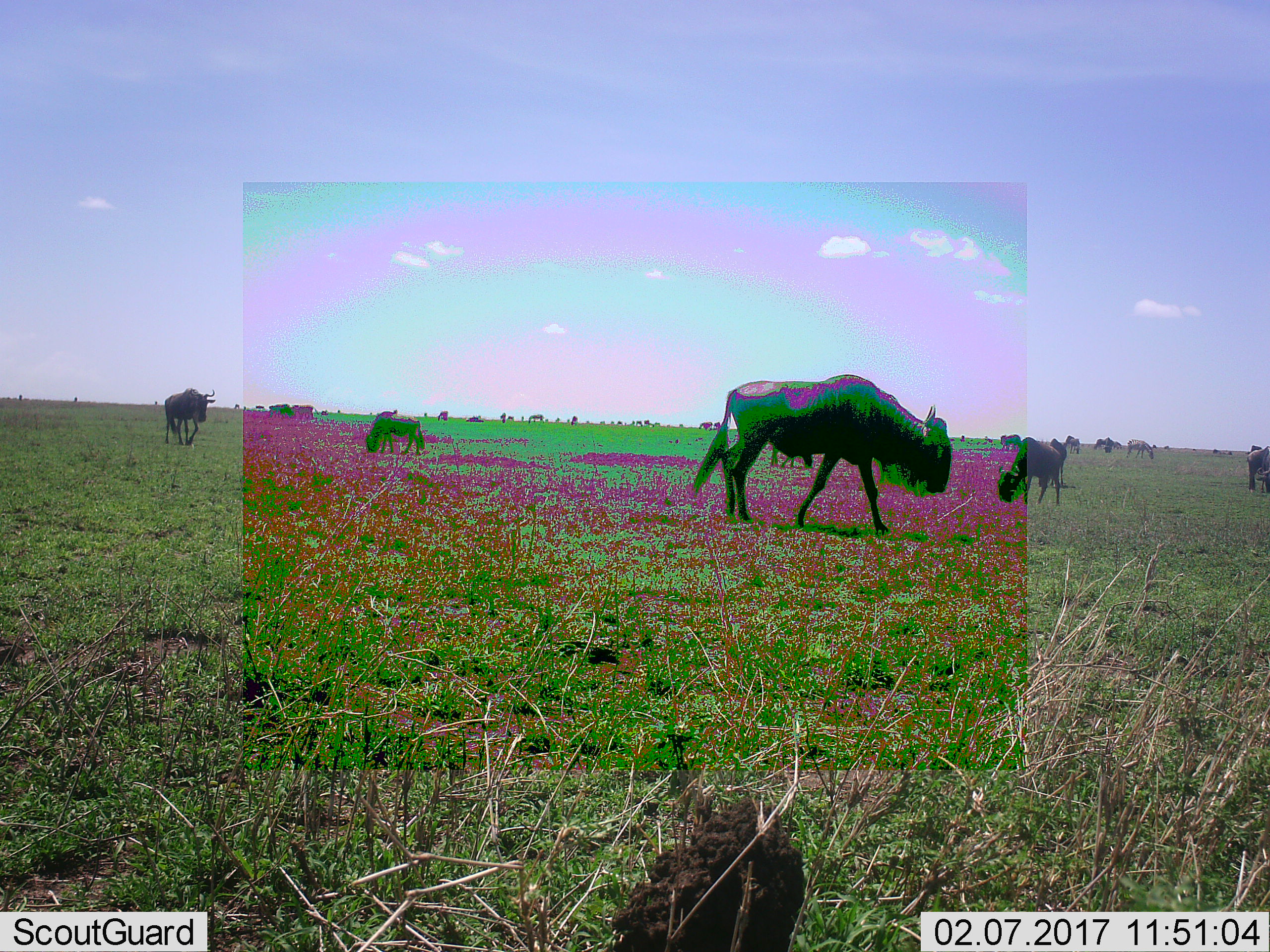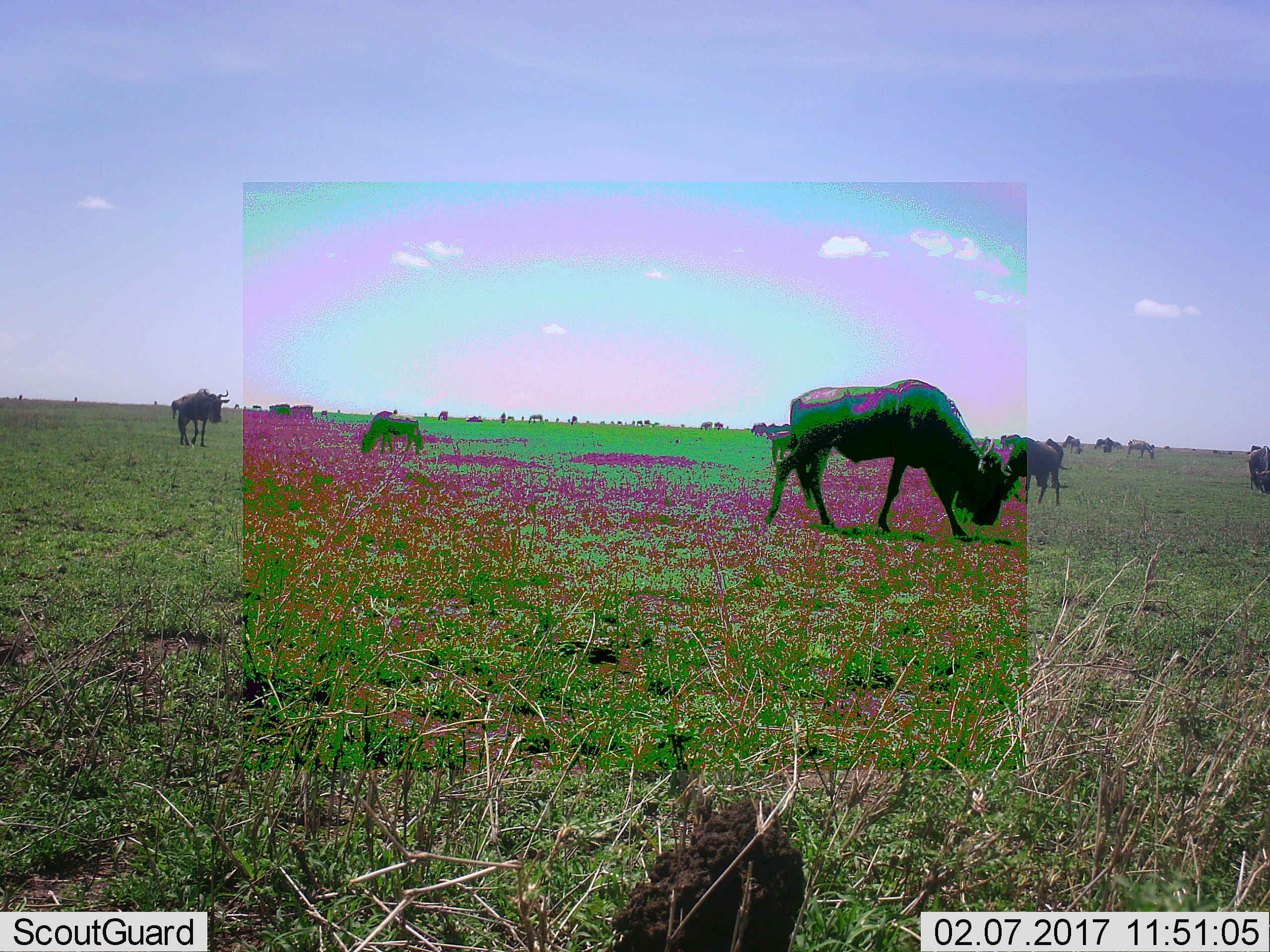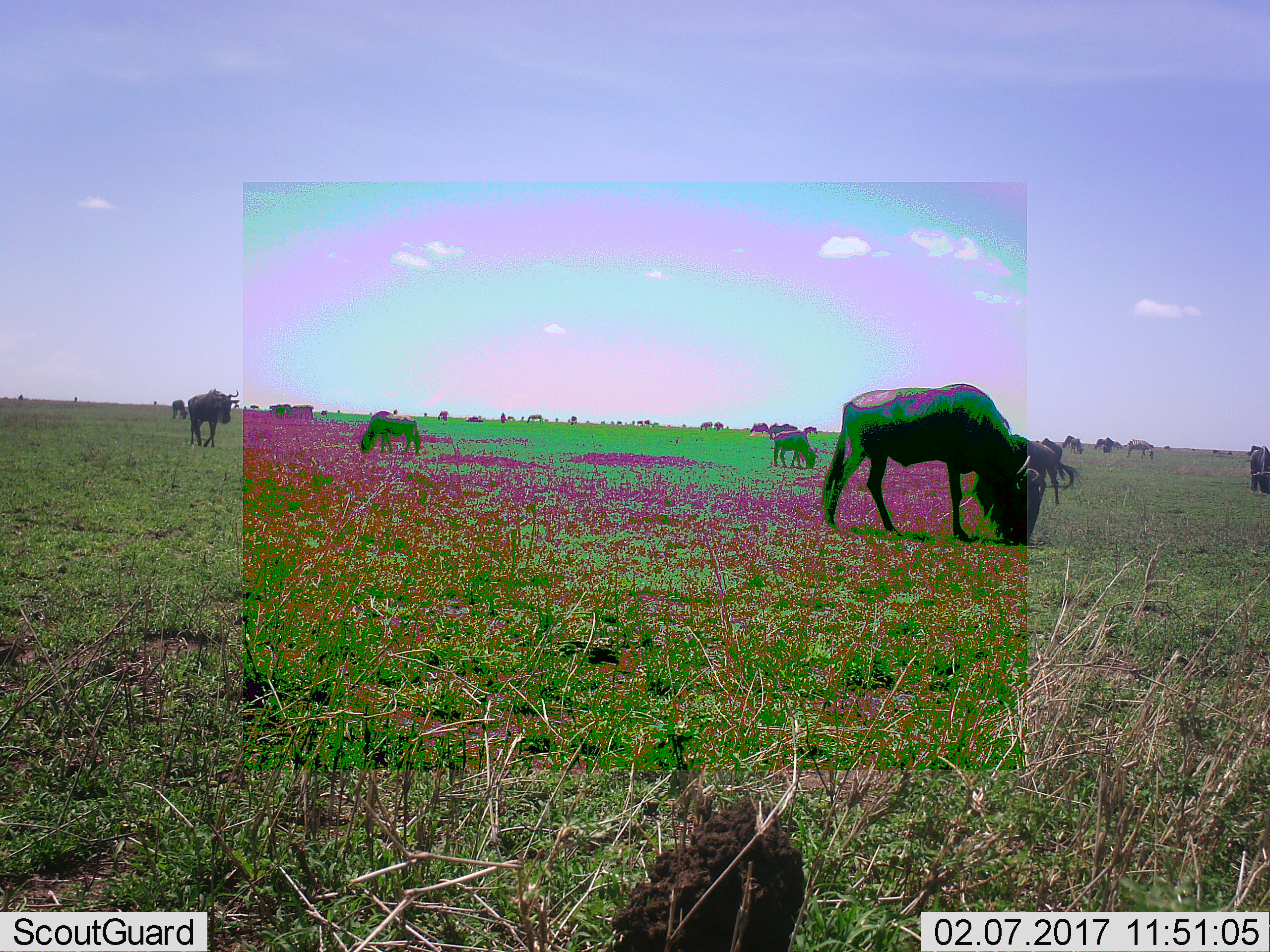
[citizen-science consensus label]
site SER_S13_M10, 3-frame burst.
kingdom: Animalia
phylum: Chordata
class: Mammalia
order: Artiodactyla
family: Bovidae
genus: Connochaetes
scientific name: Connochaetes taurinus taurinus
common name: blue wildebeest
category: wildebeestblue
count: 11-50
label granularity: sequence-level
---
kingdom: Animalia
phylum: Chordata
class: Mammalia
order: Perissodactyla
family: Equidae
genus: Equus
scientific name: Equus quagga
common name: plains zebra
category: zebraplains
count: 2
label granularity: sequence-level